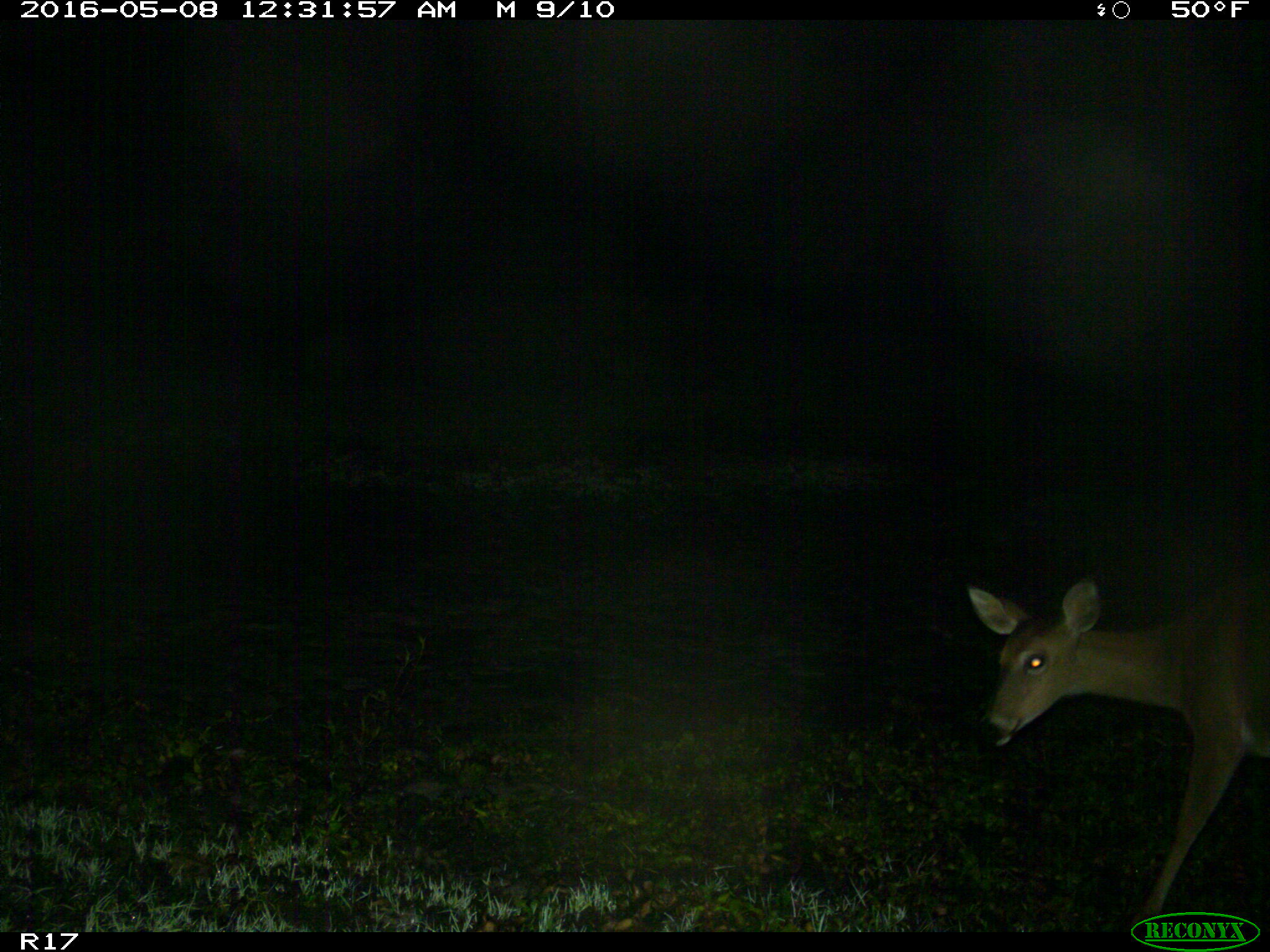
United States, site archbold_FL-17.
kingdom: Animalia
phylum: Chordata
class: Mammalia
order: Artiodactyla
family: Cervidae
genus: Odocoileus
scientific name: Odocoileus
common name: deer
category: unidentified deer